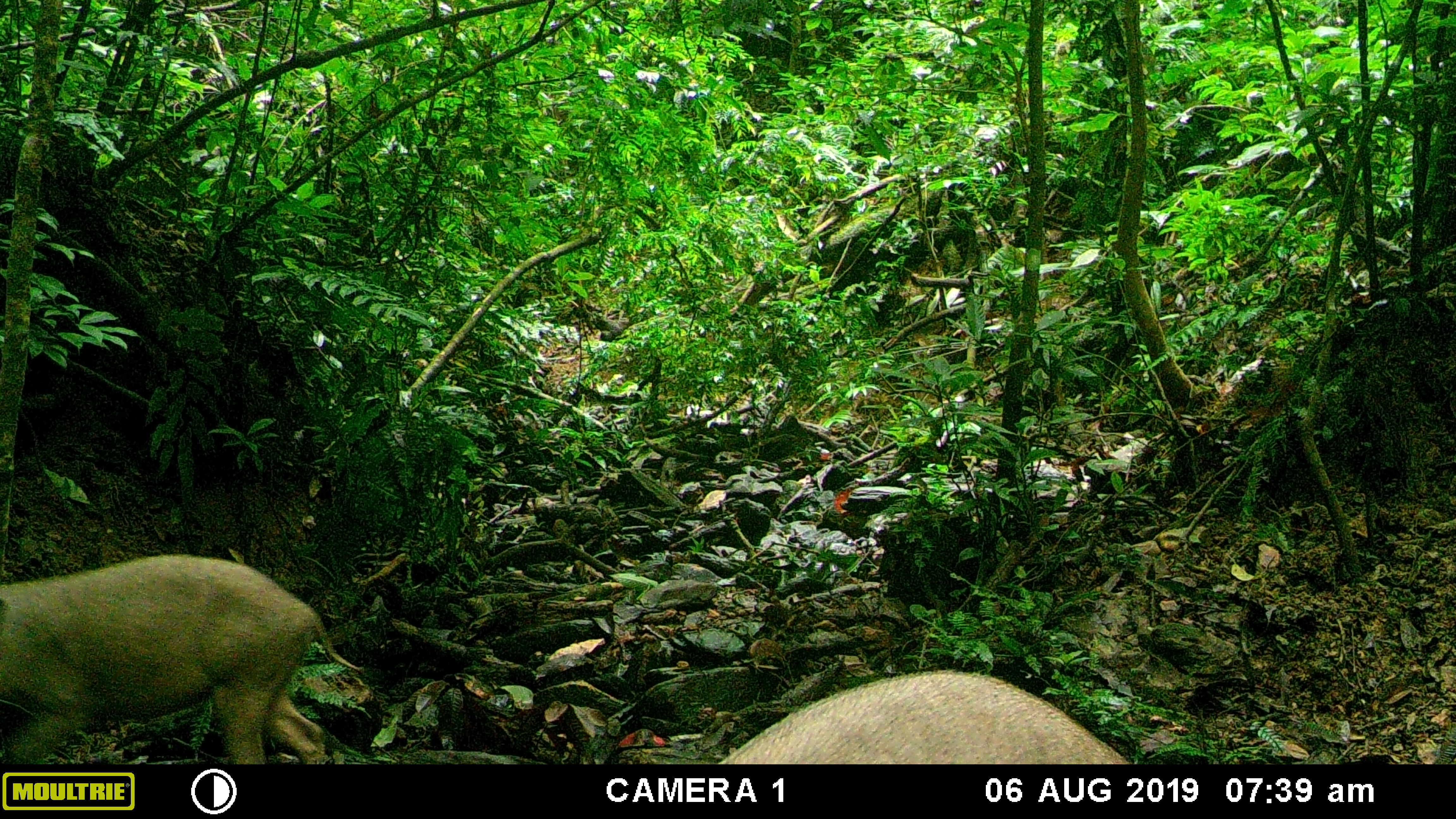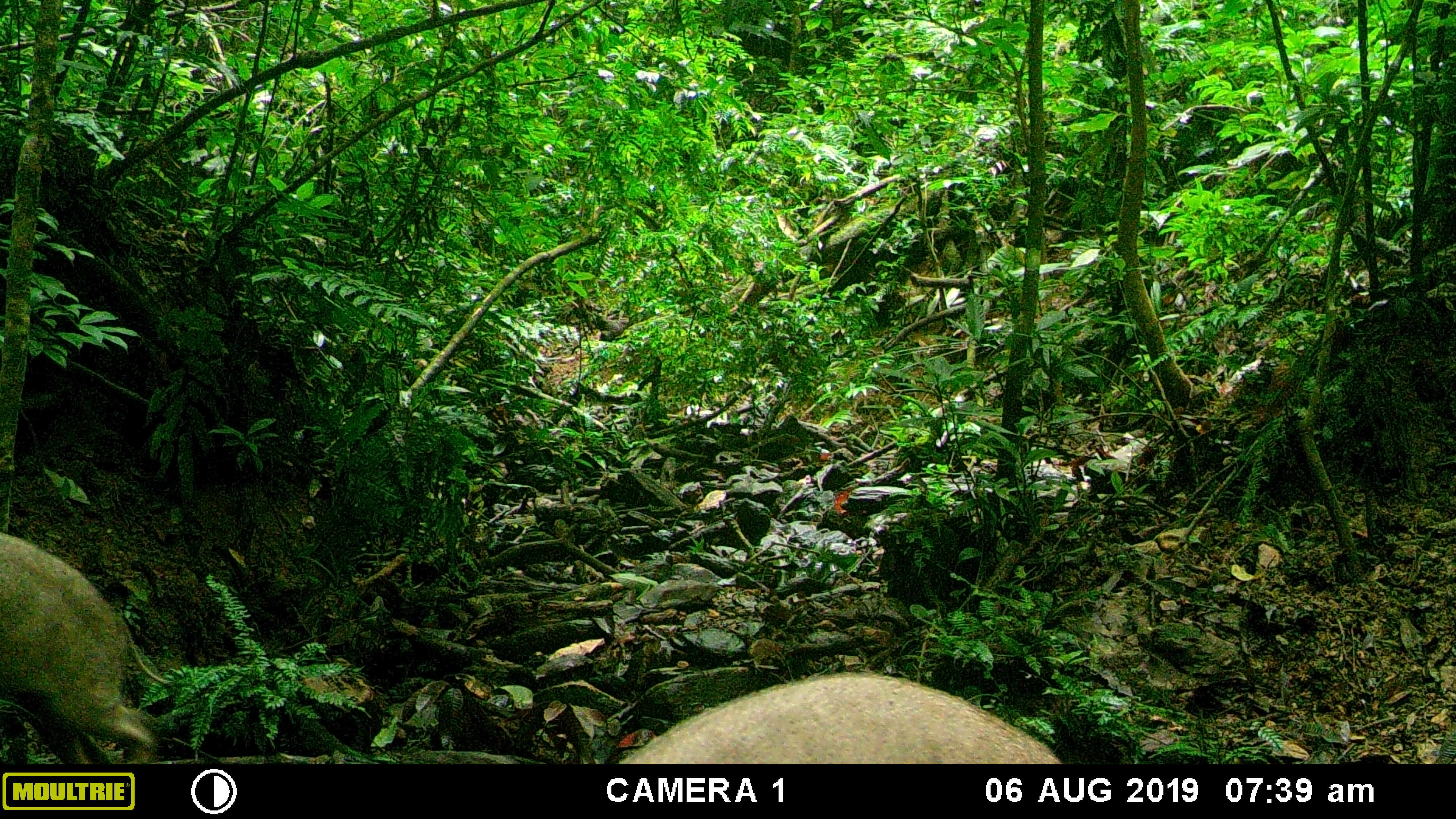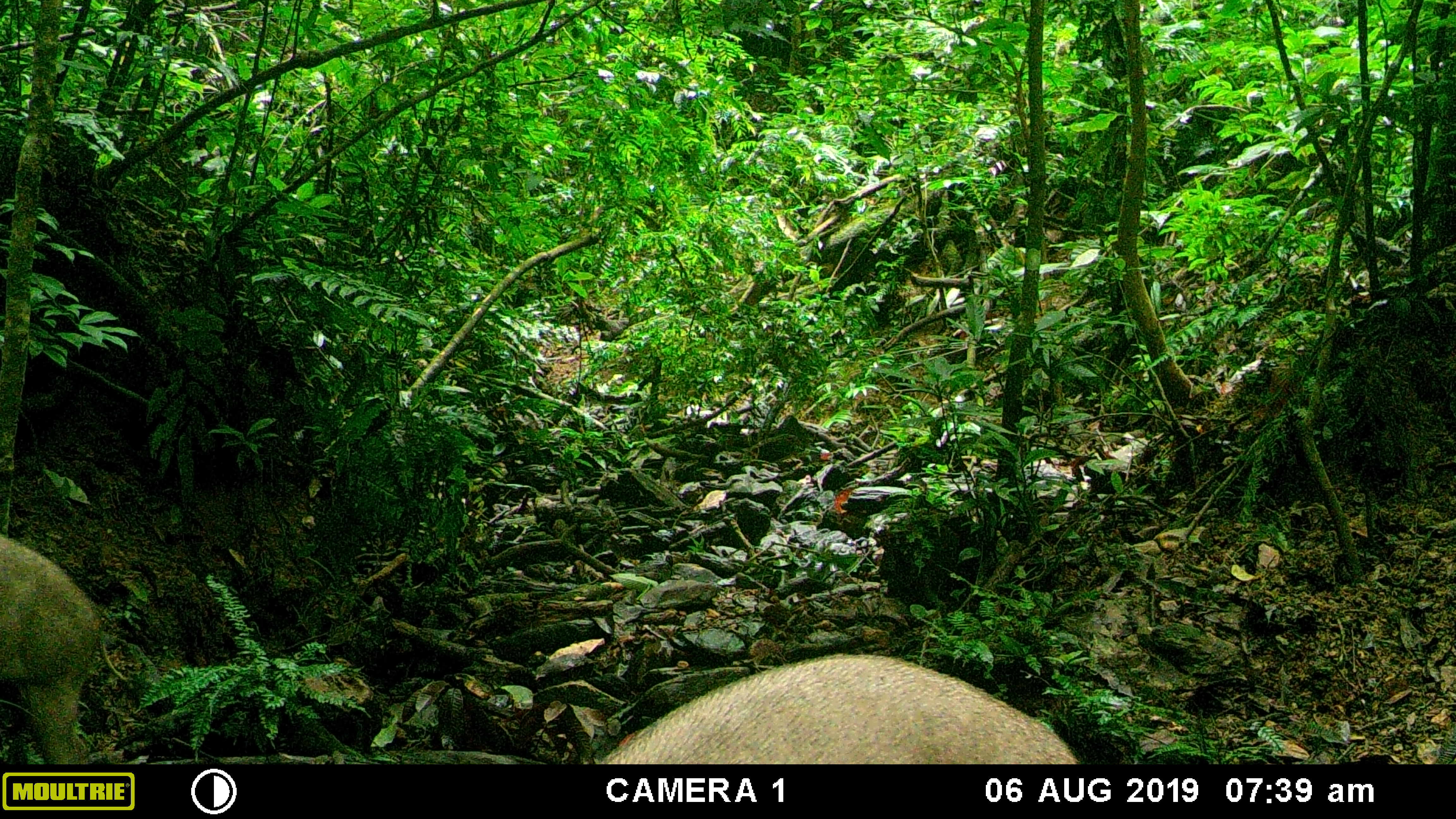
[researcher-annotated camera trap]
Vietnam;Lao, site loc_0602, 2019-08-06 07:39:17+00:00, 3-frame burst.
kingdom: Animalia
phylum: Chordata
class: Mammalia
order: Artiodactyla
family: Suidae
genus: Sus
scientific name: Sus scrofa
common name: eurasian wild pig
Eurasian wild pig (Sus scrofa). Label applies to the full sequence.